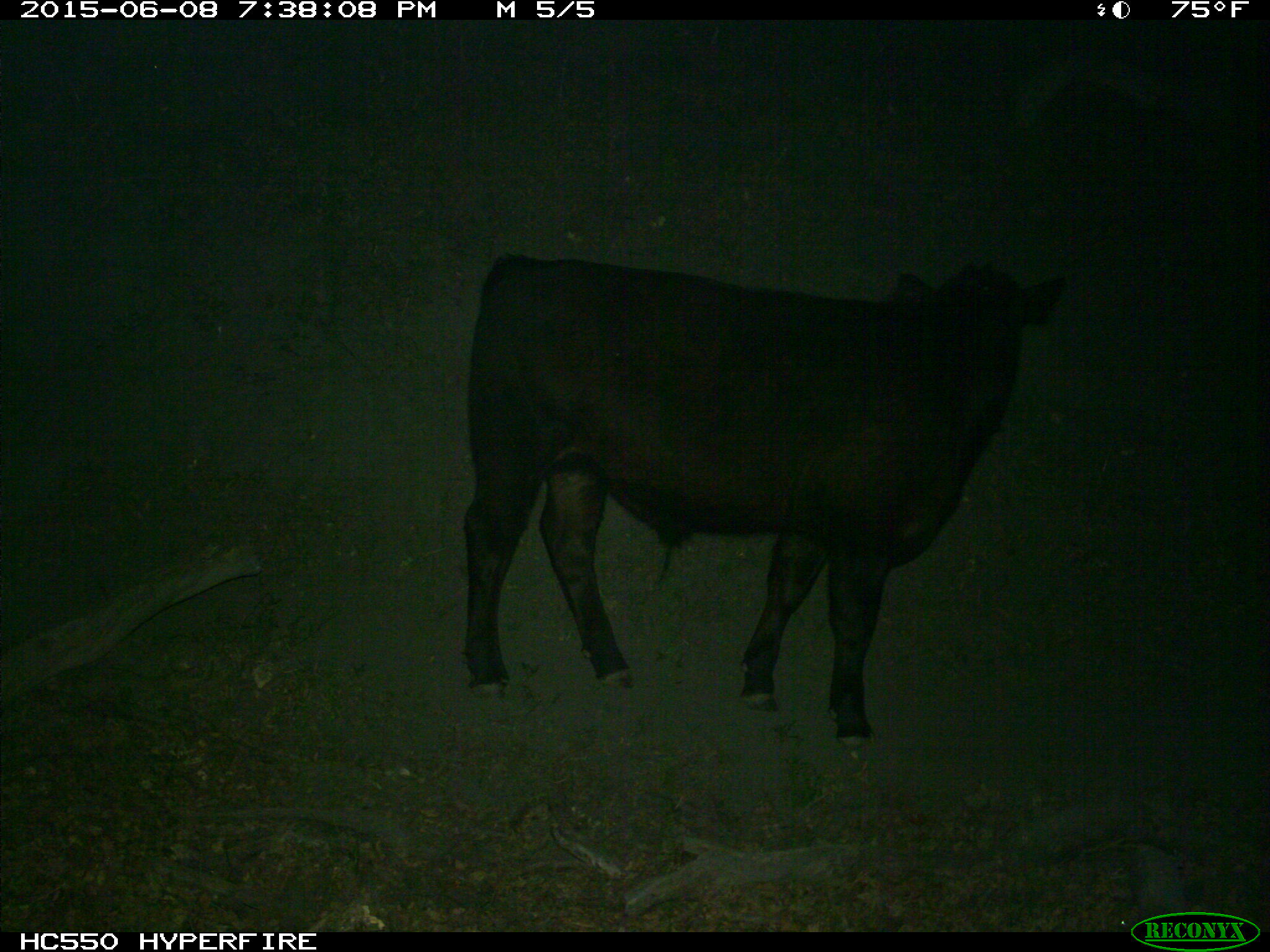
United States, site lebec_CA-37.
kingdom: Animalia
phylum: Chordata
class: Mammalia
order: Artiodactyla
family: Bovidae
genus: Bos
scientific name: Bos taurus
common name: domestic cow